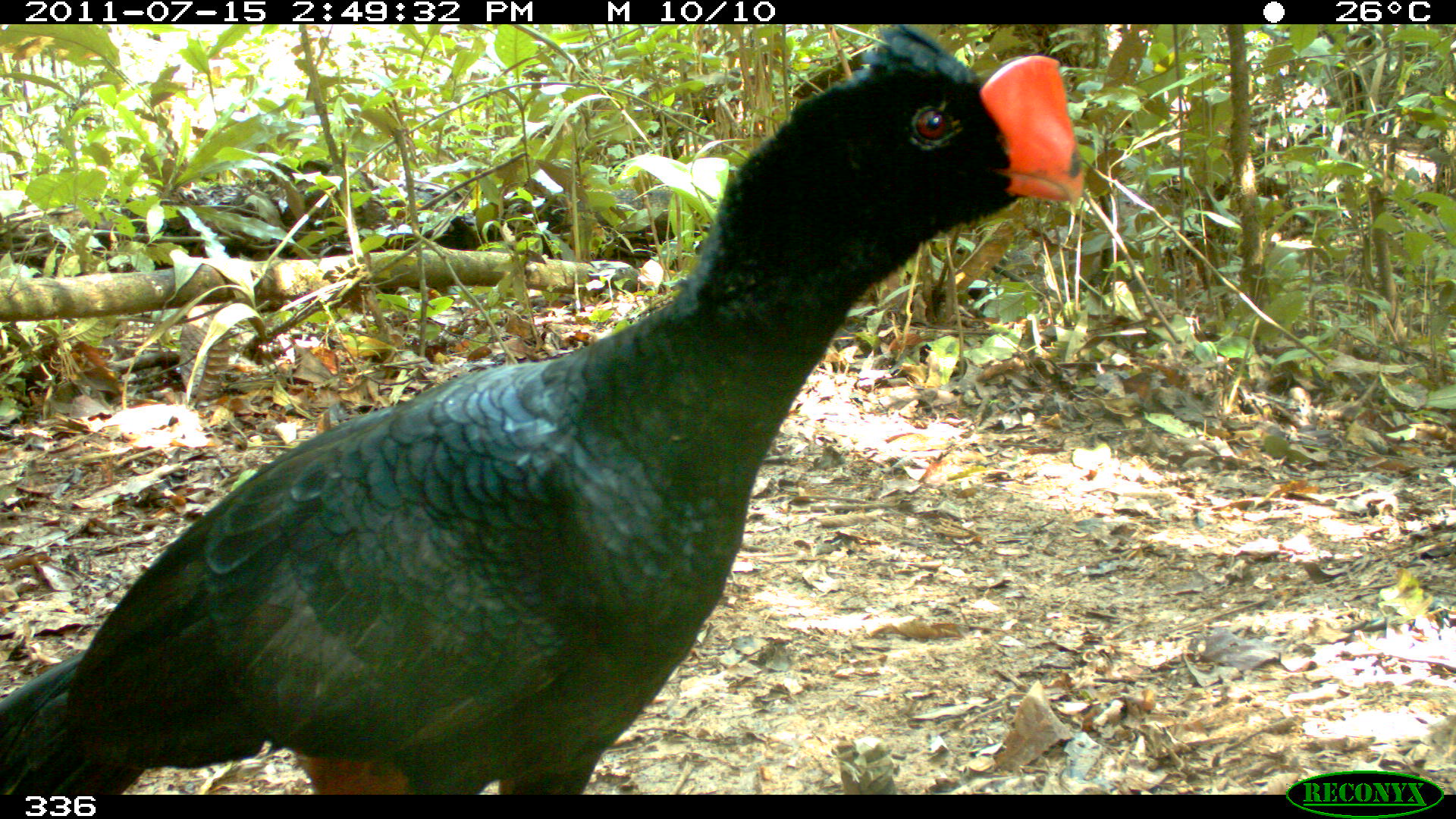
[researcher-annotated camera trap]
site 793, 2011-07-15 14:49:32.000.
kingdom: Animalia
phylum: Chordata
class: Aves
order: Galliformes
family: Cracidae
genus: Mitu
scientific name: Mitu tuberosum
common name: razor-billed curassow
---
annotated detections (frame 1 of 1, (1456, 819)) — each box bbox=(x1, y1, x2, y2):
mitu tuberosum: bbox=(0, 23, 1085, 793)